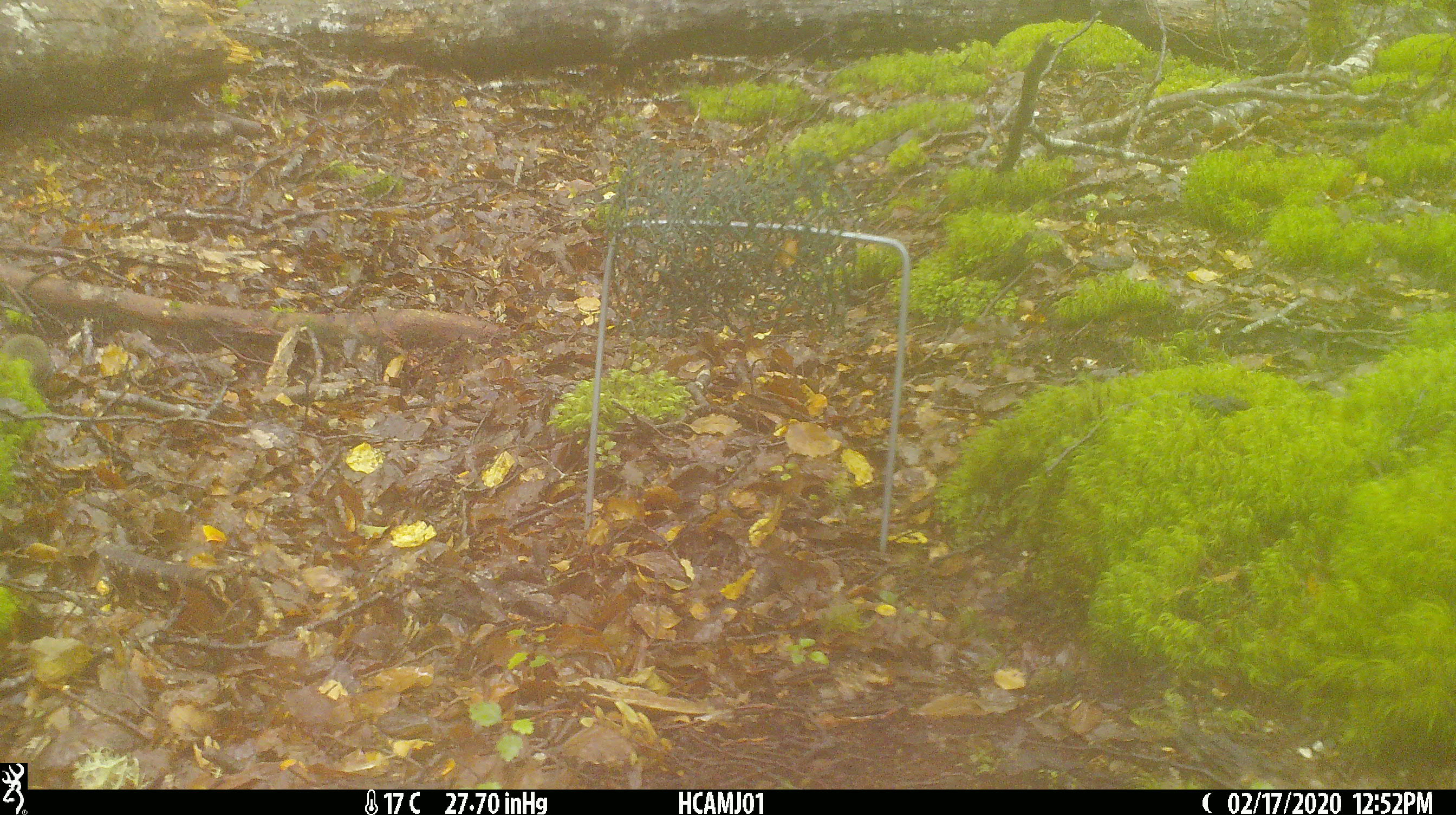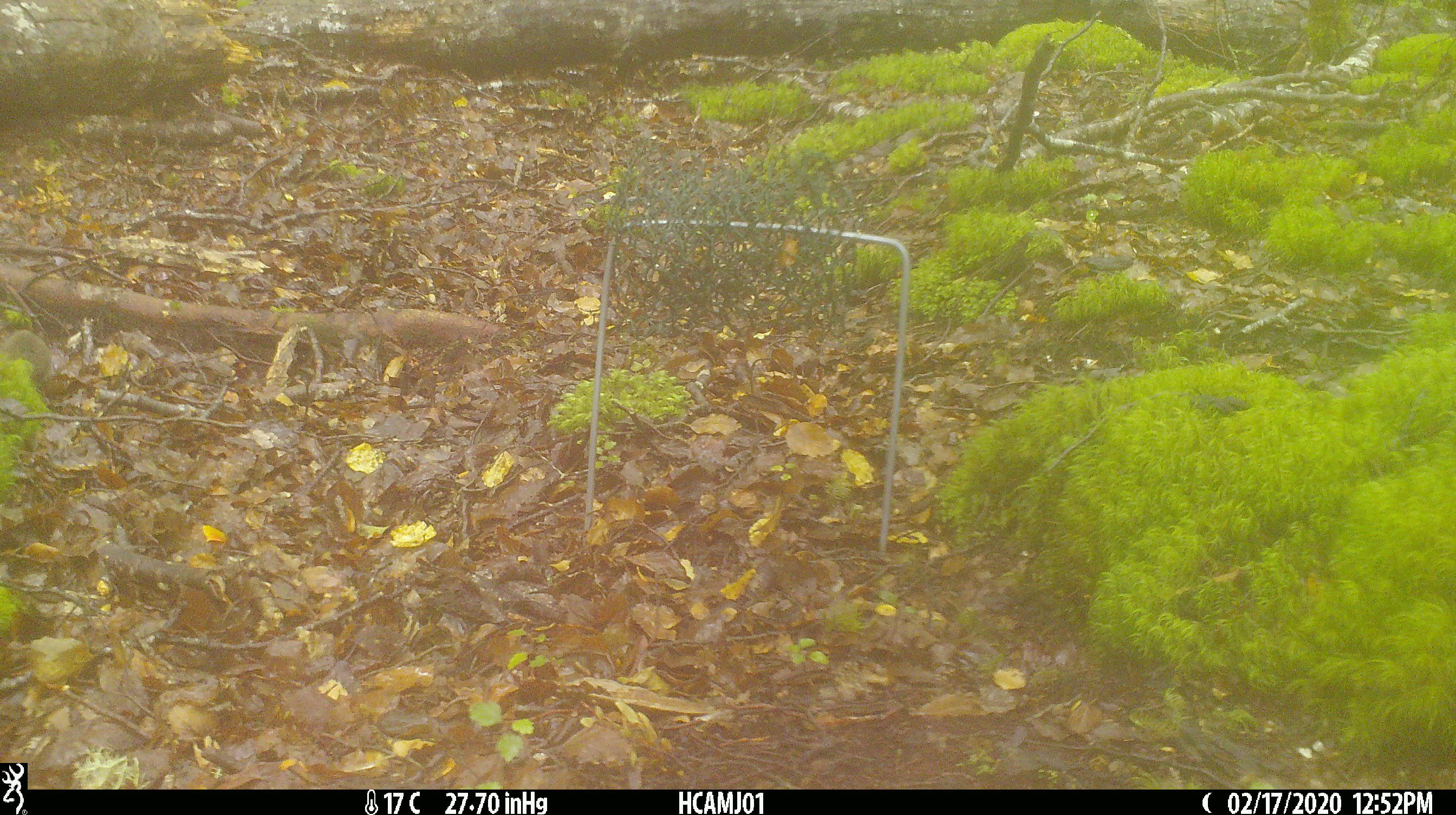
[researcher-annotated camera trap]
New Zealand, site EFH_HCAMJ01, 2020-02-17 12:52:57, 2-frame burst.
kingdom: Animalia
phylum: Chordata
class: Mammalia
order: Rodentia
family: Muridae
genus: Mus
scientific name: Mus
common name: mouse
Mouse (Mus).